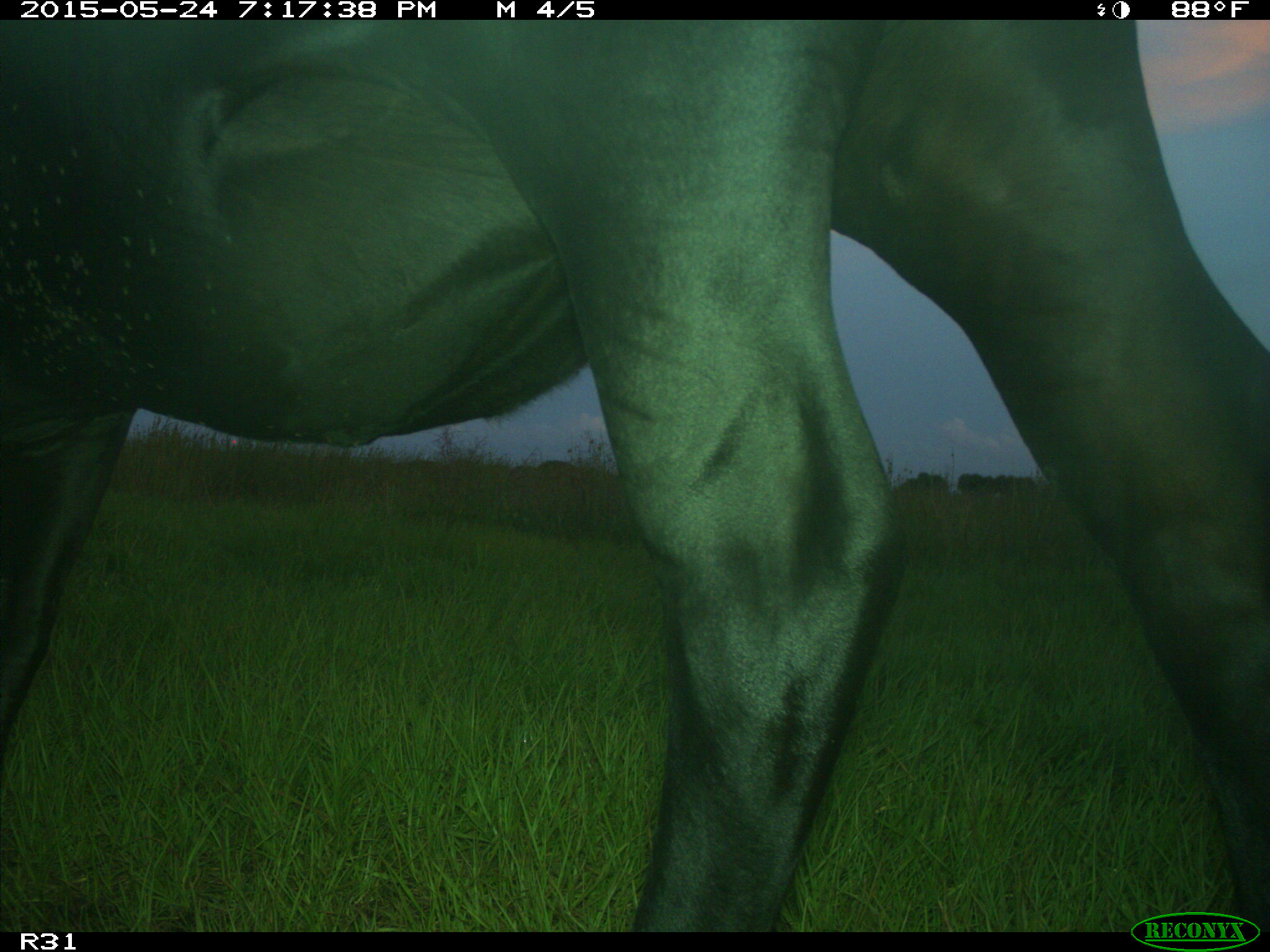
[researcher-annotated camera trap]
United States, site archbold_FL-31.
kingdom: Animalia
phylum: Chordata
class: Mammalia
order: Artiodactyla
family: Bovidae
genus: Bos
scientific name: Bos taurus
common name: domestic cow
Bos taurus (domestic cow).